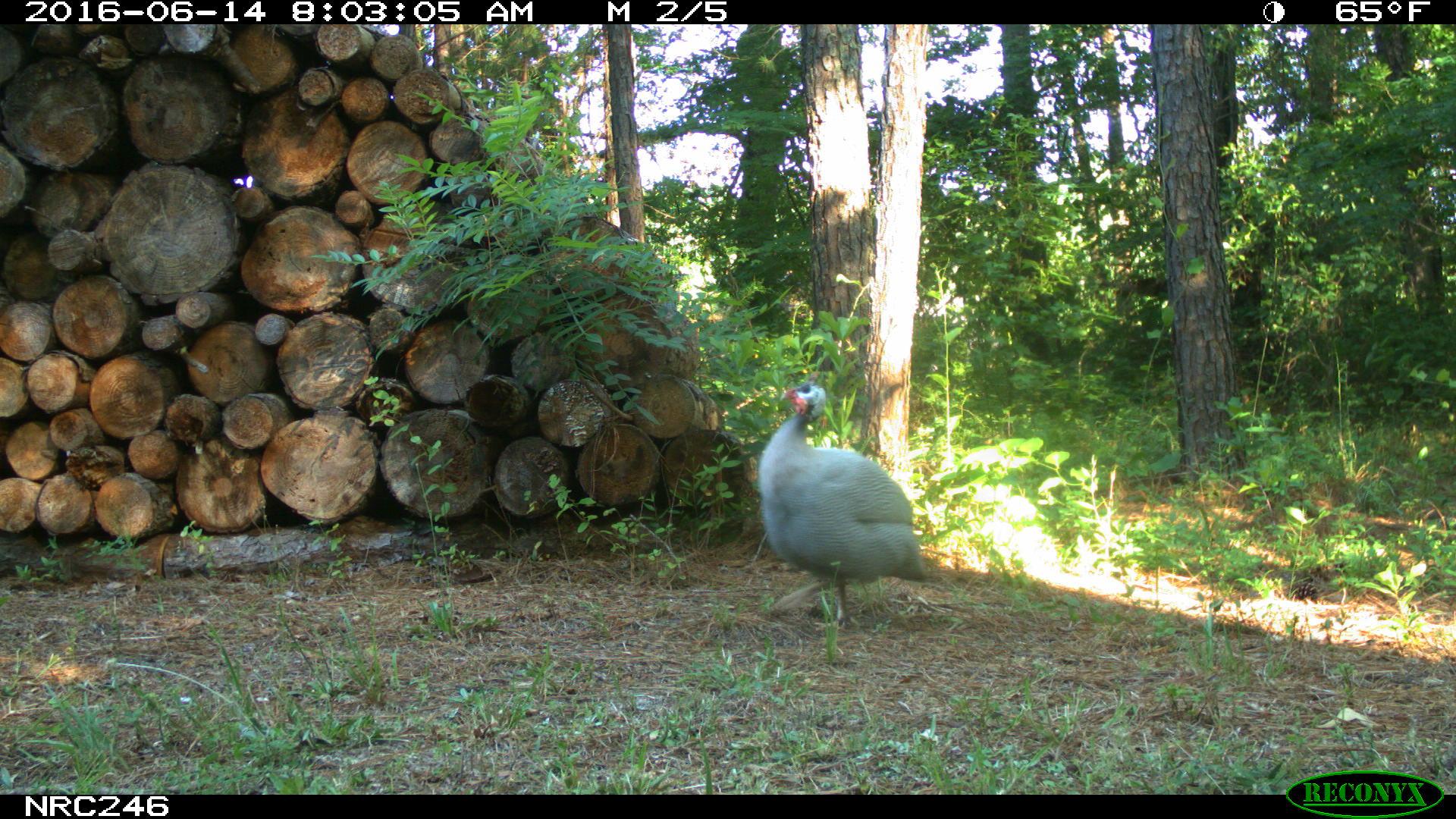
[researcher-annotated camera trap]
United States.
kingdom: Animalia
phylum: Chordata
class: Aves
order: Galliformes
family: Phasianidae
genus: Meleagris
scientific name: Meleagris gallopavo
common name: wild turkey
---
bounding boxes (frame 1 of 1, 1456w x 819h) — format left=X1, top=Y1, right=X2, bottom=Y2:
Wild Turkey: left=739, top=372, right=934, bottom=660